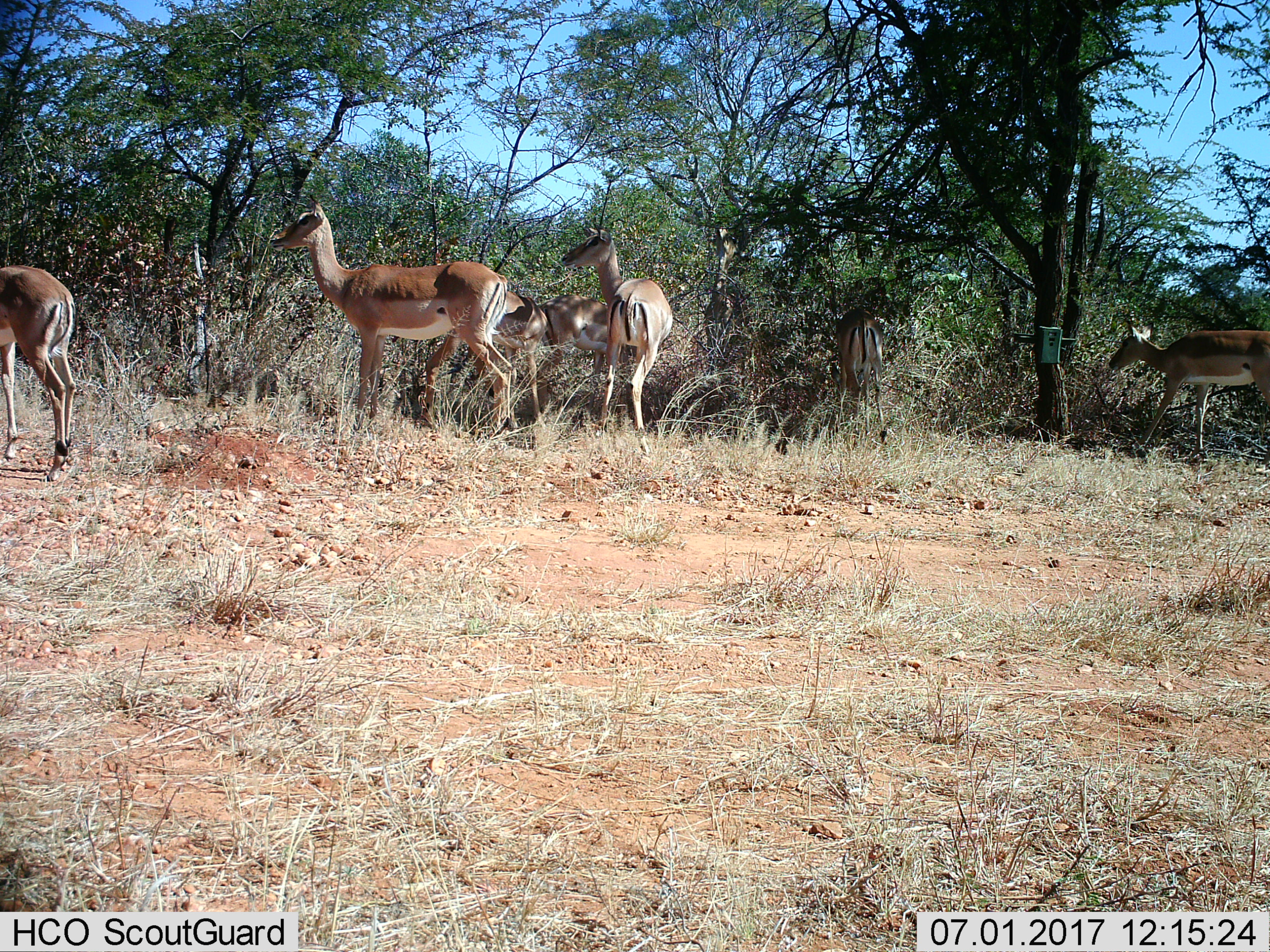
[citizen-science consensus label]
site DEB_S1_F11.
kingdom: Animalia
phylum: Chordata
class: Mammalia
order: Artiodactyla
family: Bovidae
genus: Aepyceros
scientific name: Aepyceros melampus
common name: impala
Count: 7.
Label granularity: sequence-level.